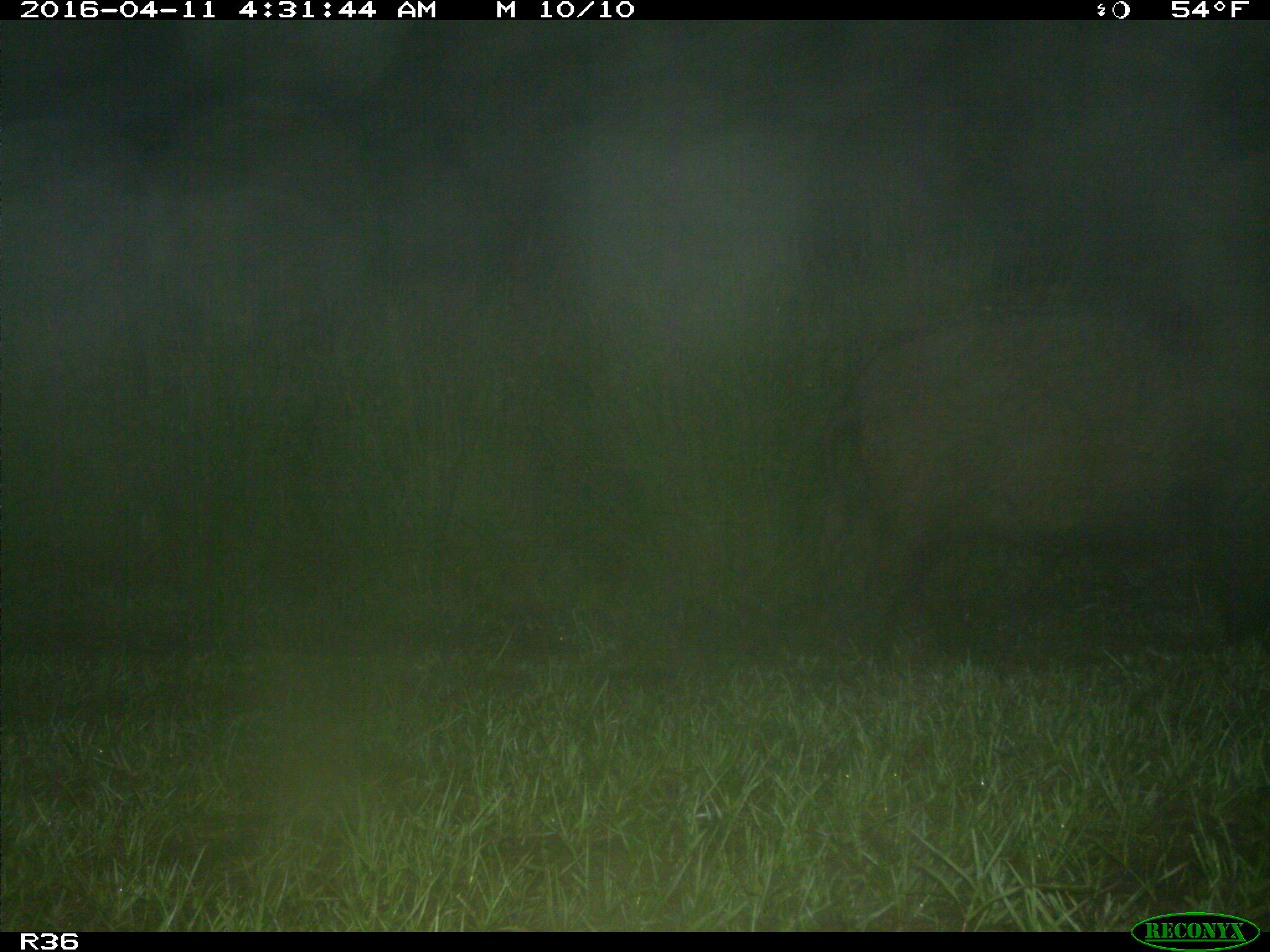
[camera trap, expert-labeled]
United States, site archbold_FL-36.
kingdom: Animalia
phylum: Chordata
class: Mammalia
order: Artiodactyla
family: Suidae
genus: Sus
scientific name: Sus scrofa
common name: wild boar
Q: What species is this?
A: Sus scrofa (wild boar).